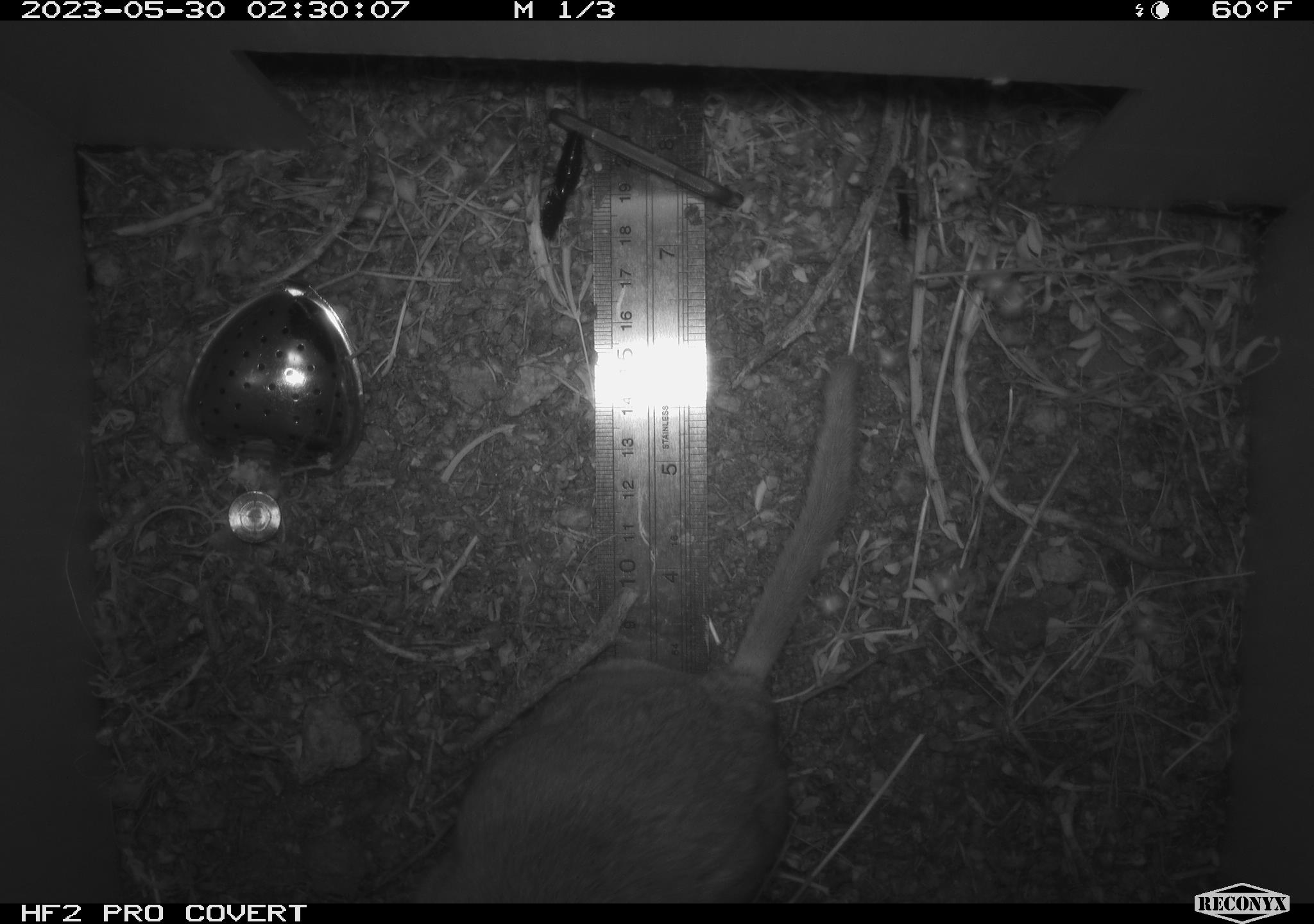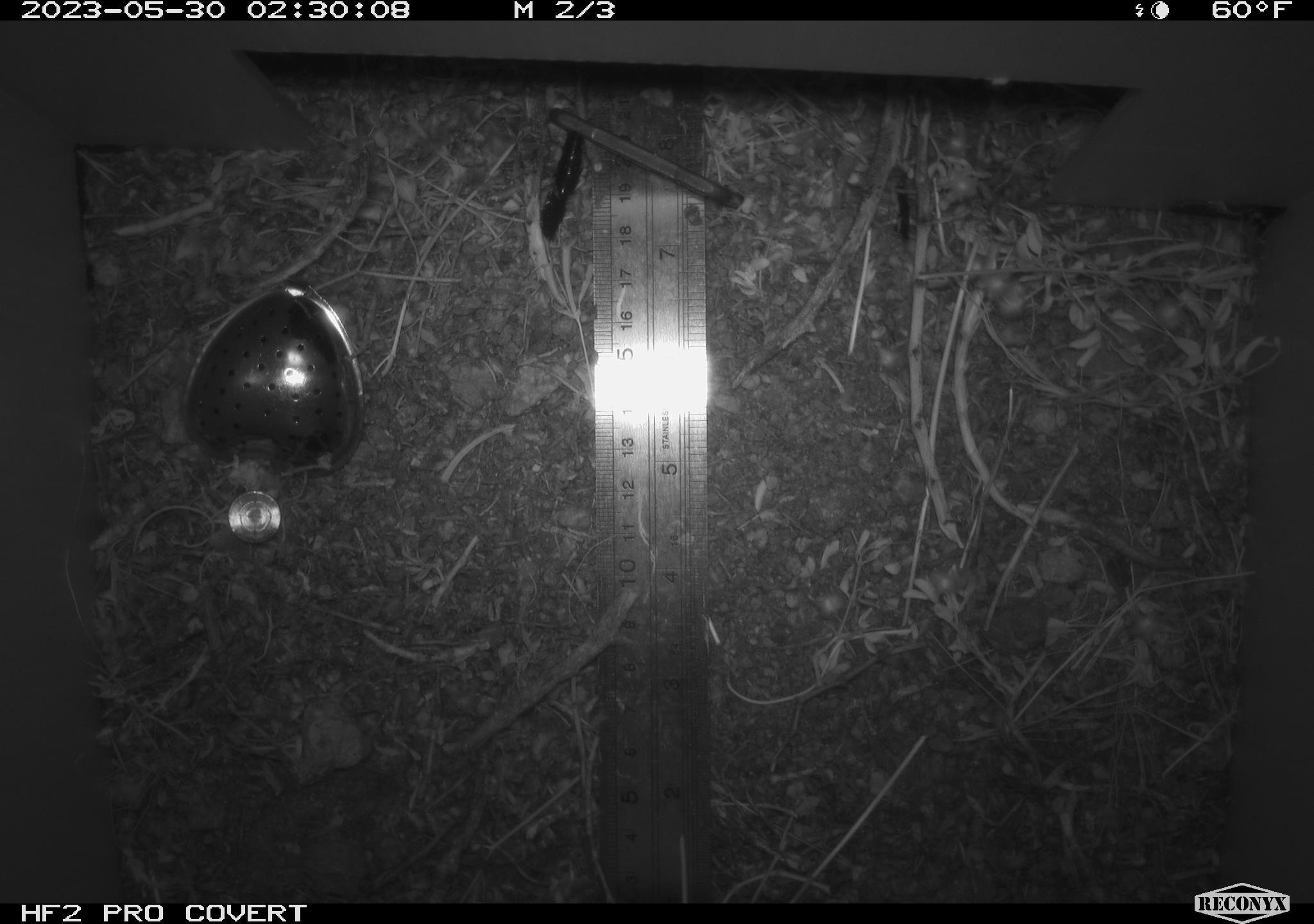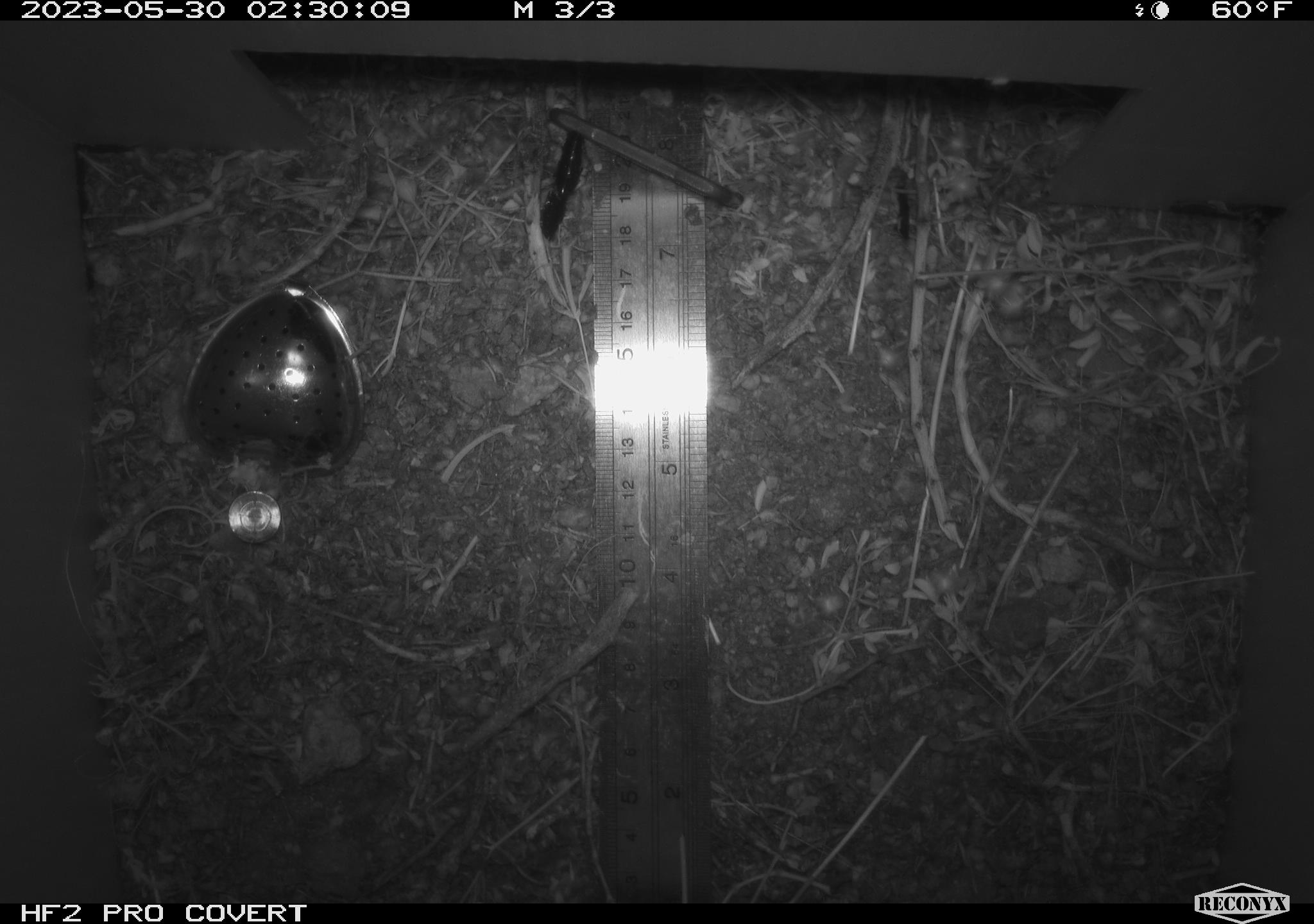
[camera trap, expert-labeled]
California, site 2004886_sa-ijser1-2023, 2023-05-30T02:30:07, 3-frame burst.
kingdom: Animalia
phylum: Chordata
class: Mammalia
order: Rodentia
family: Cricetidae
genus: Neotoma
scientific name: Neotoma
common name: pack rat or woodrat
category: neotoma species